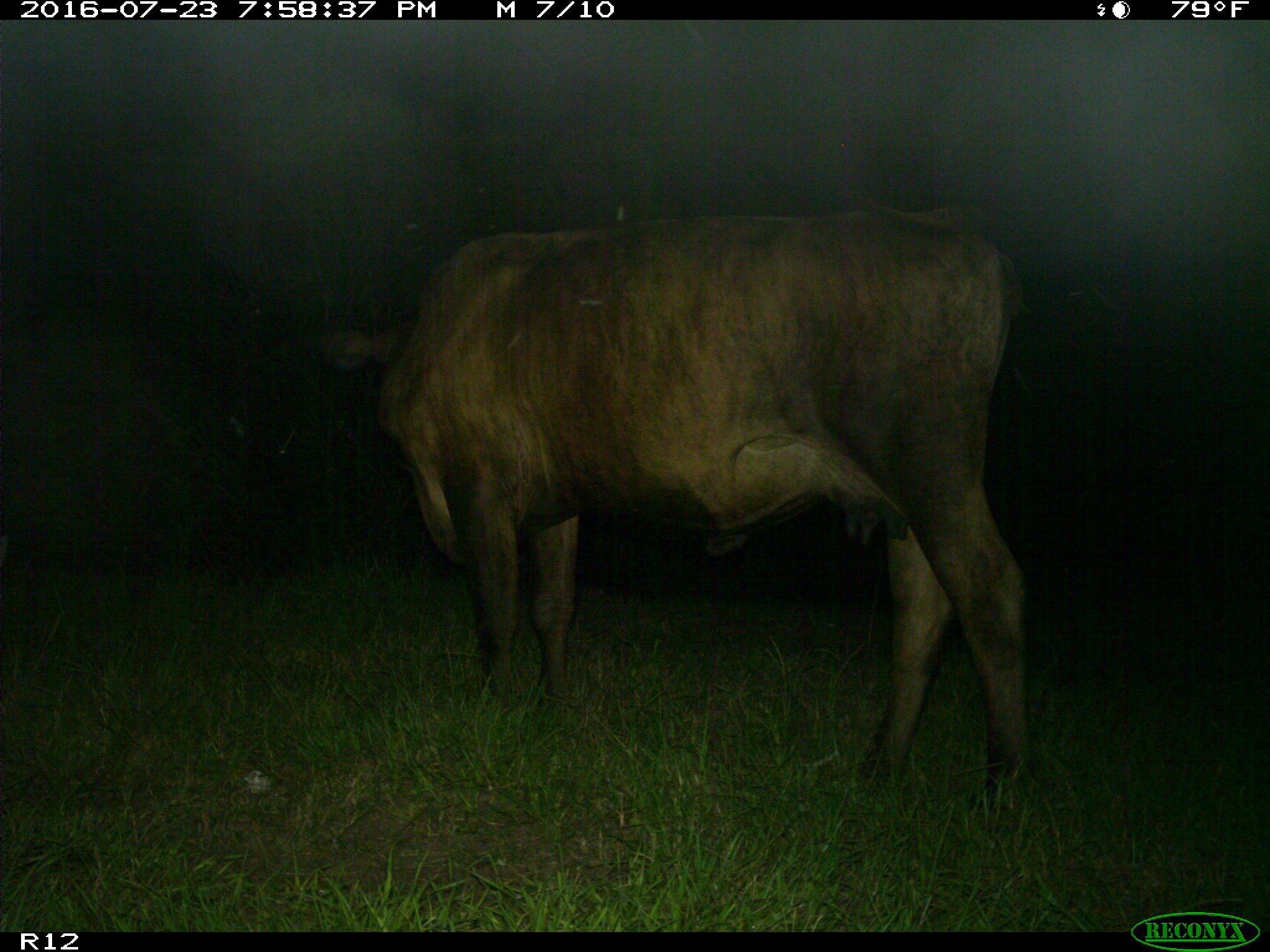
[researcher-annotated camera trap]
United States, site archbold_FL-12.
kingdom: Animalia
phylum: Chordata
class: Mammalia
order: Artiodactyla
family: Bovidae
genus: Bos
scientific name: Bos taurus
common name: domestic cow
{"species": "Bos taurus (domestic cow)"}